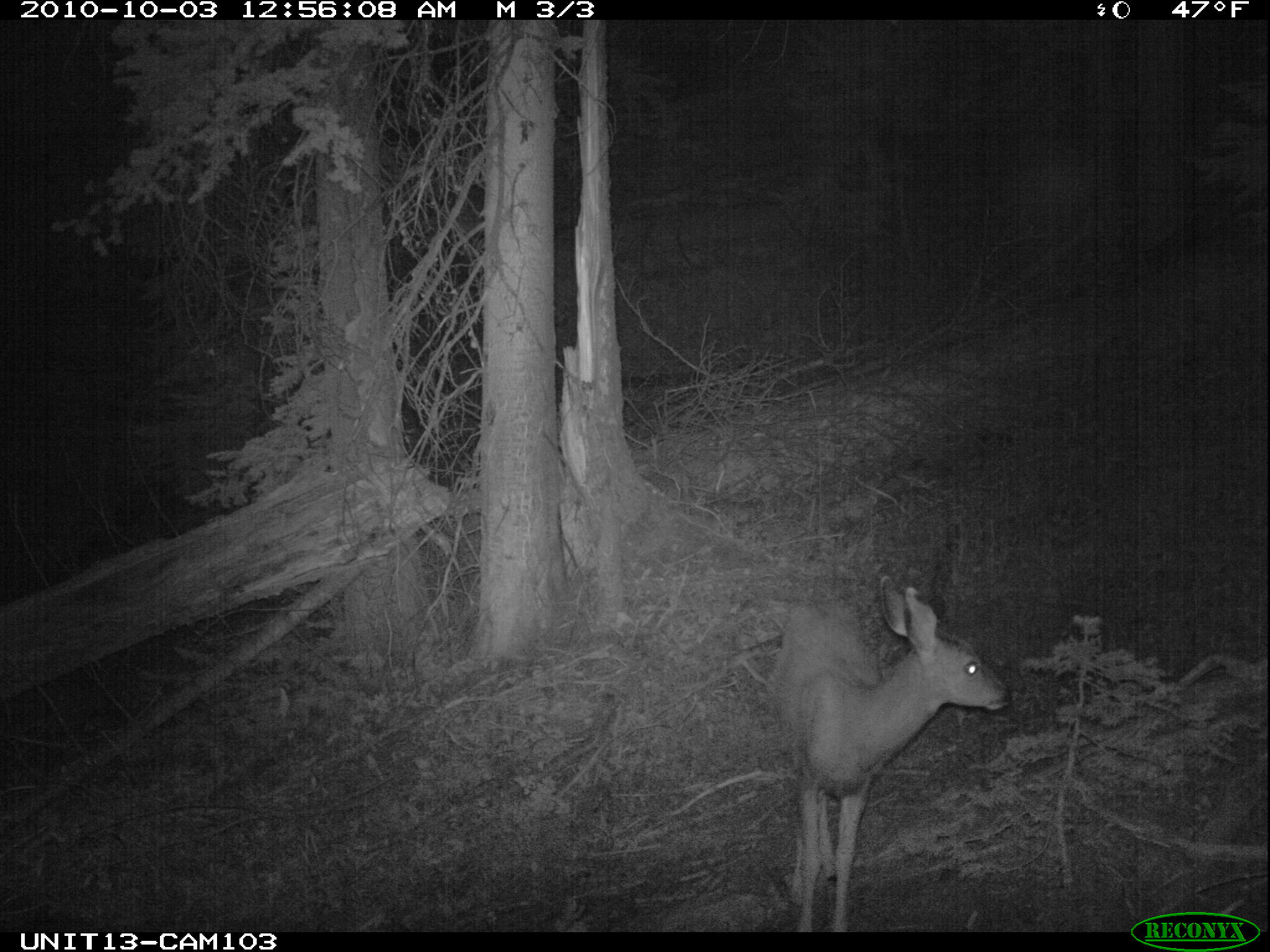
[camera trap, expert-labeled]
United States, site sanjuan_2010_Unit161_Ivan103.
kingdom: Animalia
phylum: Chordata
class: Mammalia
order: Artiodactyla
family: Cervidae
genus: Odocoileus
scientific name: Odocoileus hemionus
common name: mule deer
Odocoileus hemionus (mule deer).